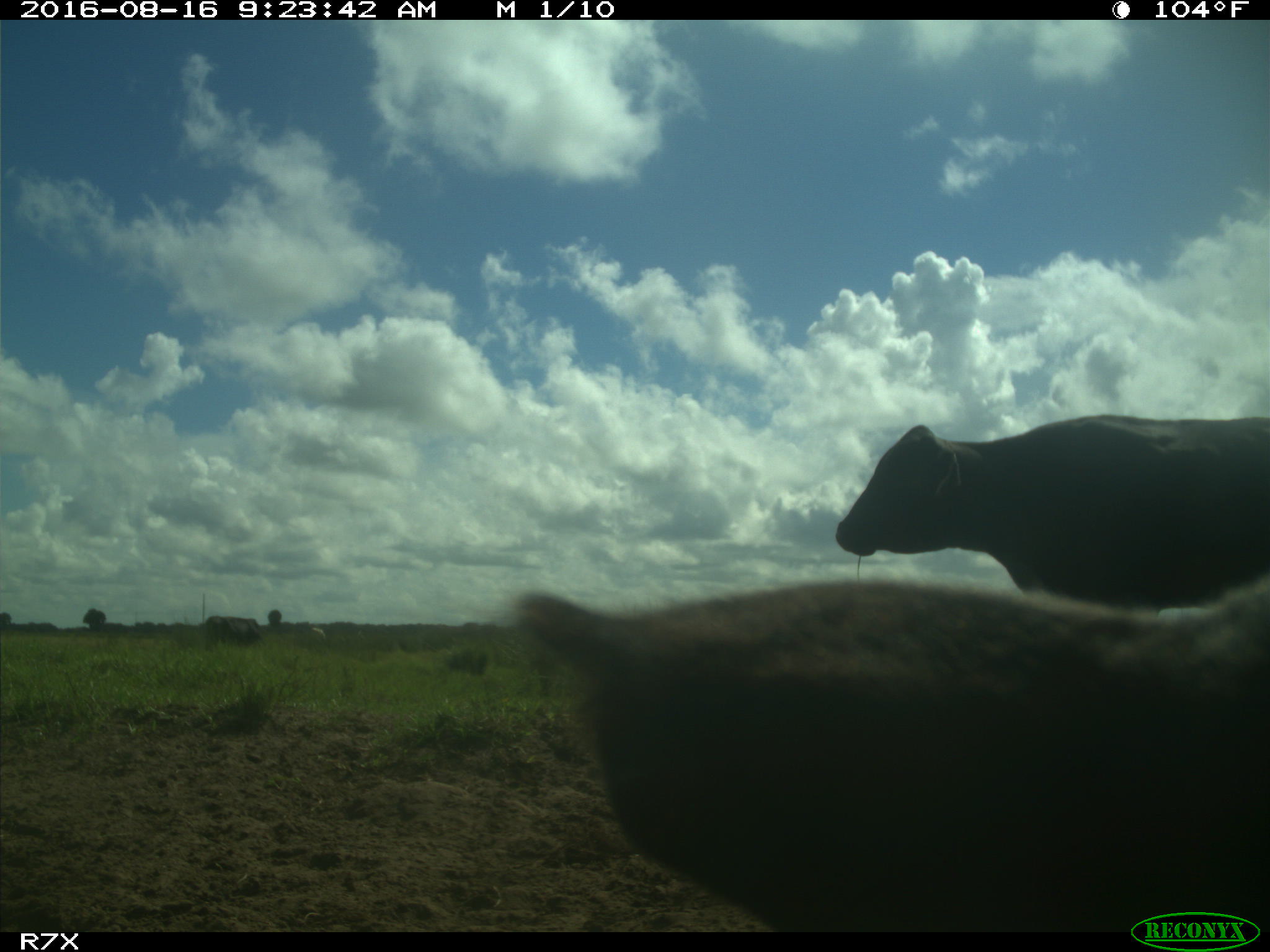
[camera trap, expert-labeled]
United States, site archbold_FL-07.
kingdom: Animalia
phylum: Chordata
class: Mammalia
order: Artiodactyla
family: Bovidae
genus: Bos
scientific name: Bos taurus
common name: domestic cow